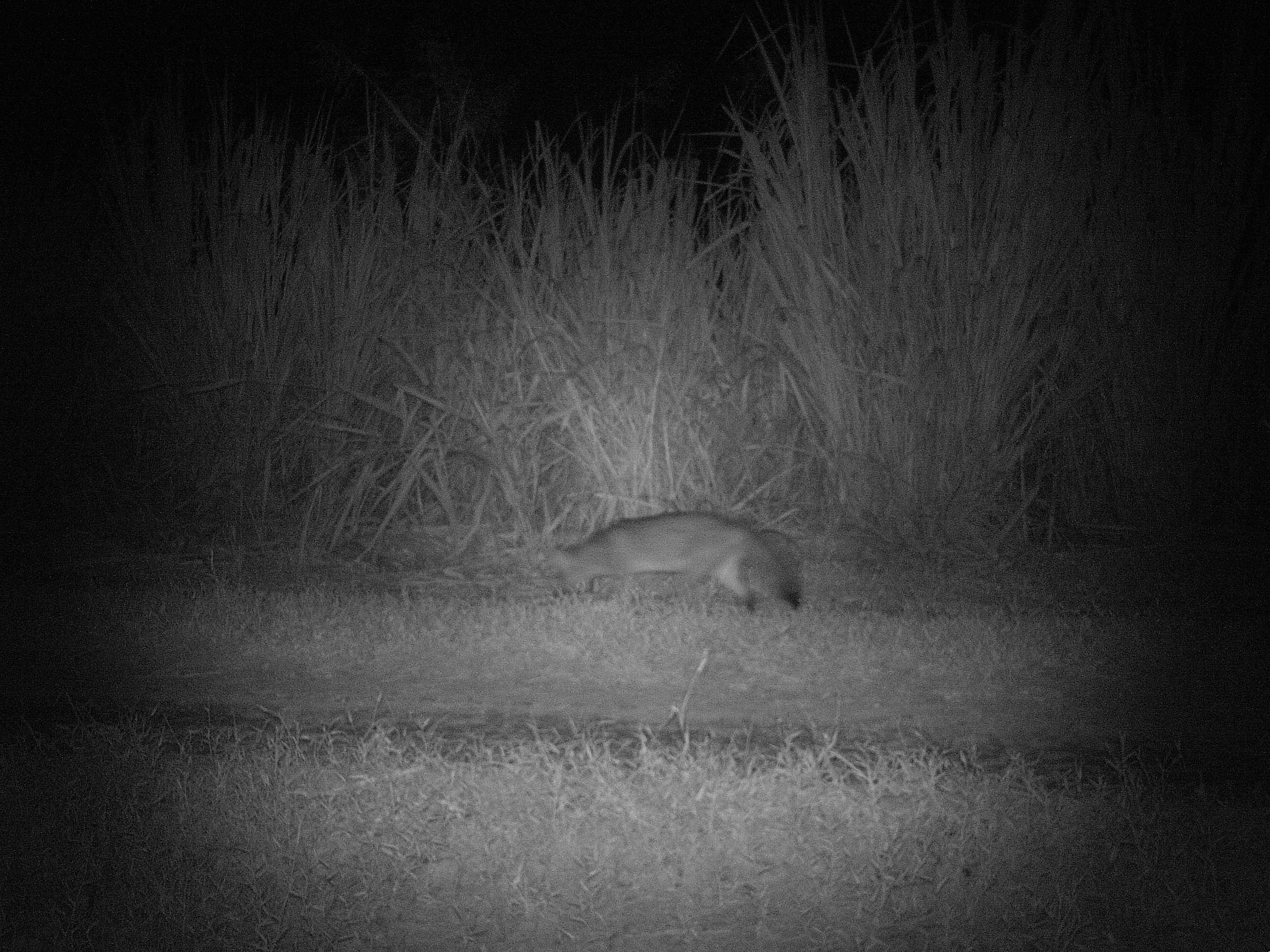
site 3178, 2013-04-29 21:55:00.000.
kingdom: Animalia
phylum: Chordata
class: Mammalia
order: Carnivora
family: Canidae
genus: Cerdocyon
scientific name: Cerdocyon thous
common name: crab-eating fox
Cerdocyon thous (crab-eating fox), count 1.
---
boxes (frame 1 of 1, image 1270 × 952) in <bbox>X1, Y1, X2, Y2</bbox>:
cerdocyon thous: <bbox>549, 512, 802, 612</bbox>